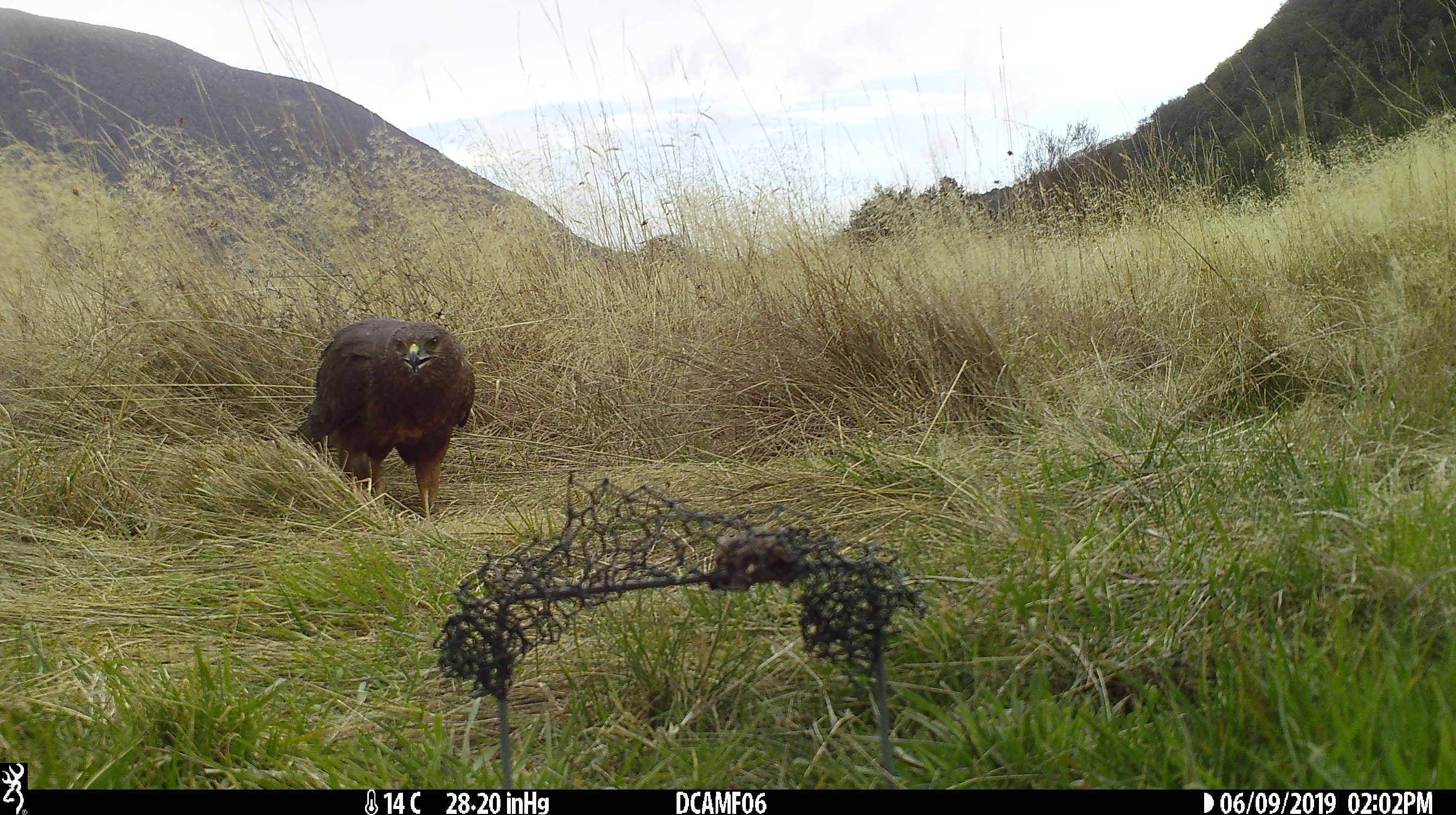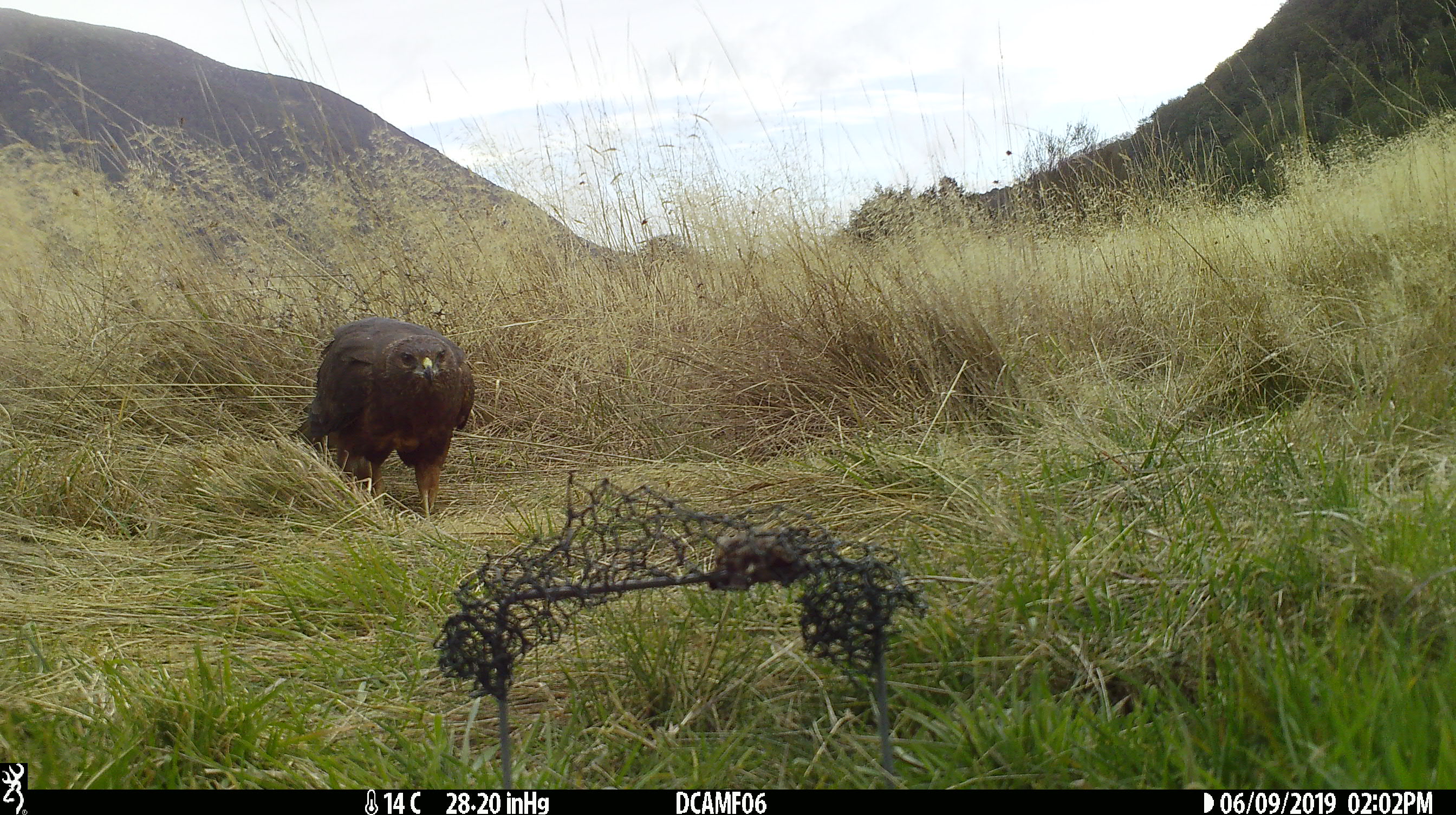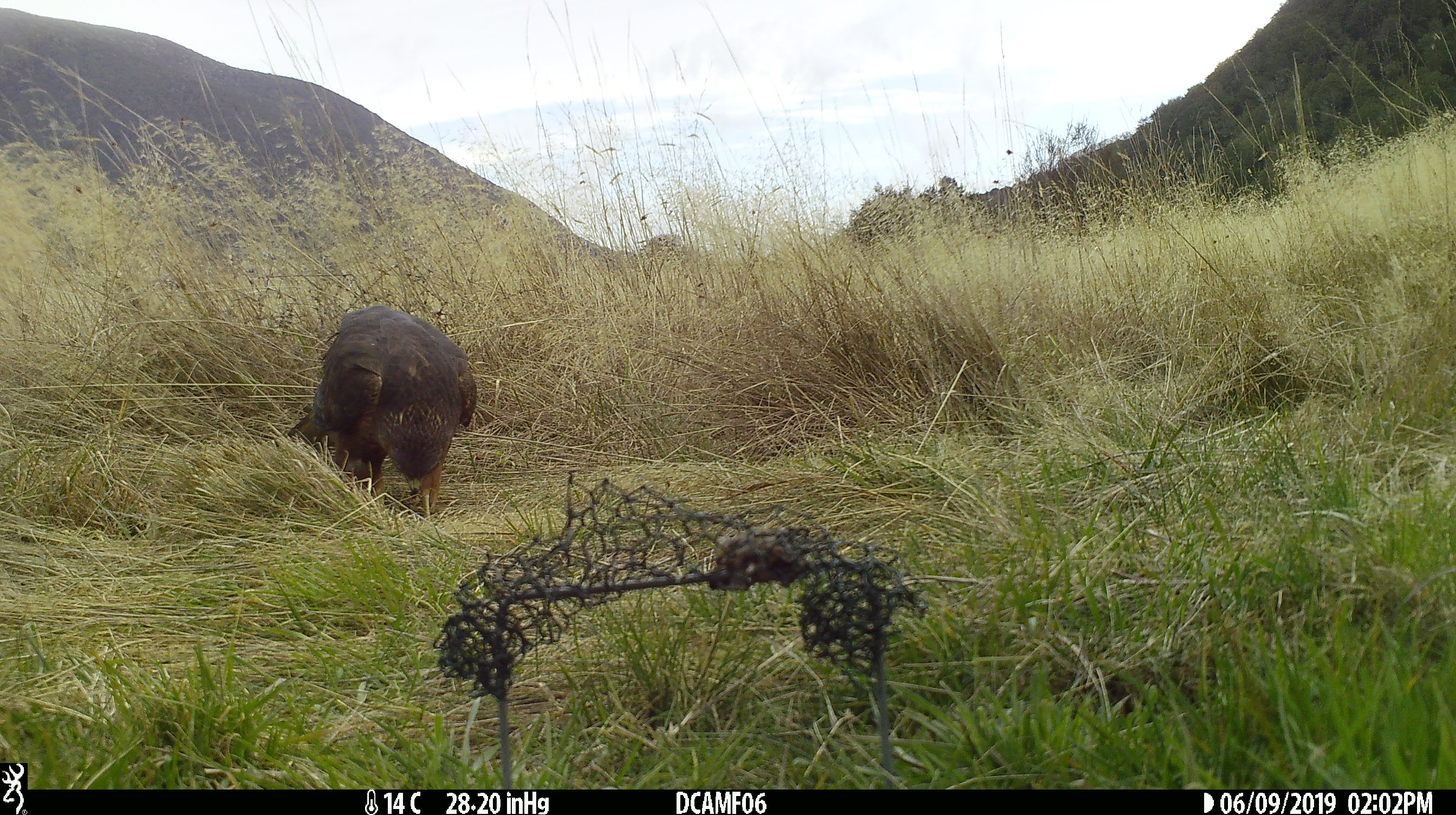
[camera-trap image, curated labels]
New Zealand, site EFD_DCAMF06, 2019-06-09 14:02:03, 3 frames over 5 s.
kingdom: Animalia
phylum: Chordata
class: Aves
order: Accipitriformes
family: Accipitridae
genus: Circus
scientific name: Circus approximans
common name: swamp harrier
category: harrier